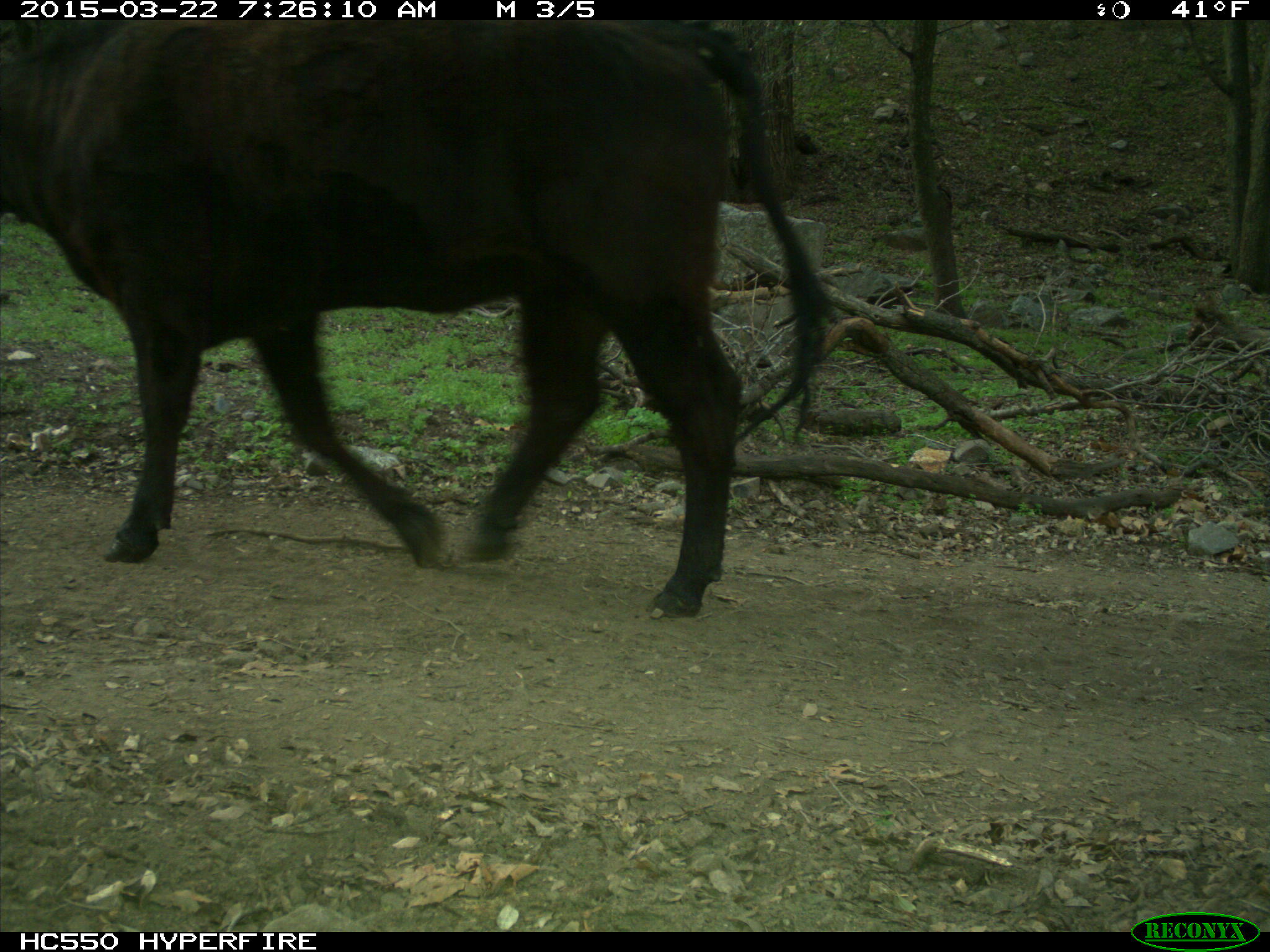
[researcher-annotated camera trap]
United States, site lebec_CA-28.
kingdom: Animalia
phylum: Chordata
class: Mammalia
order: Artiodactyla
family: Bovidae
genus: Bos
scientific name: Bos taurus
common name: domestic cow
Bos taurus (domestic cow).